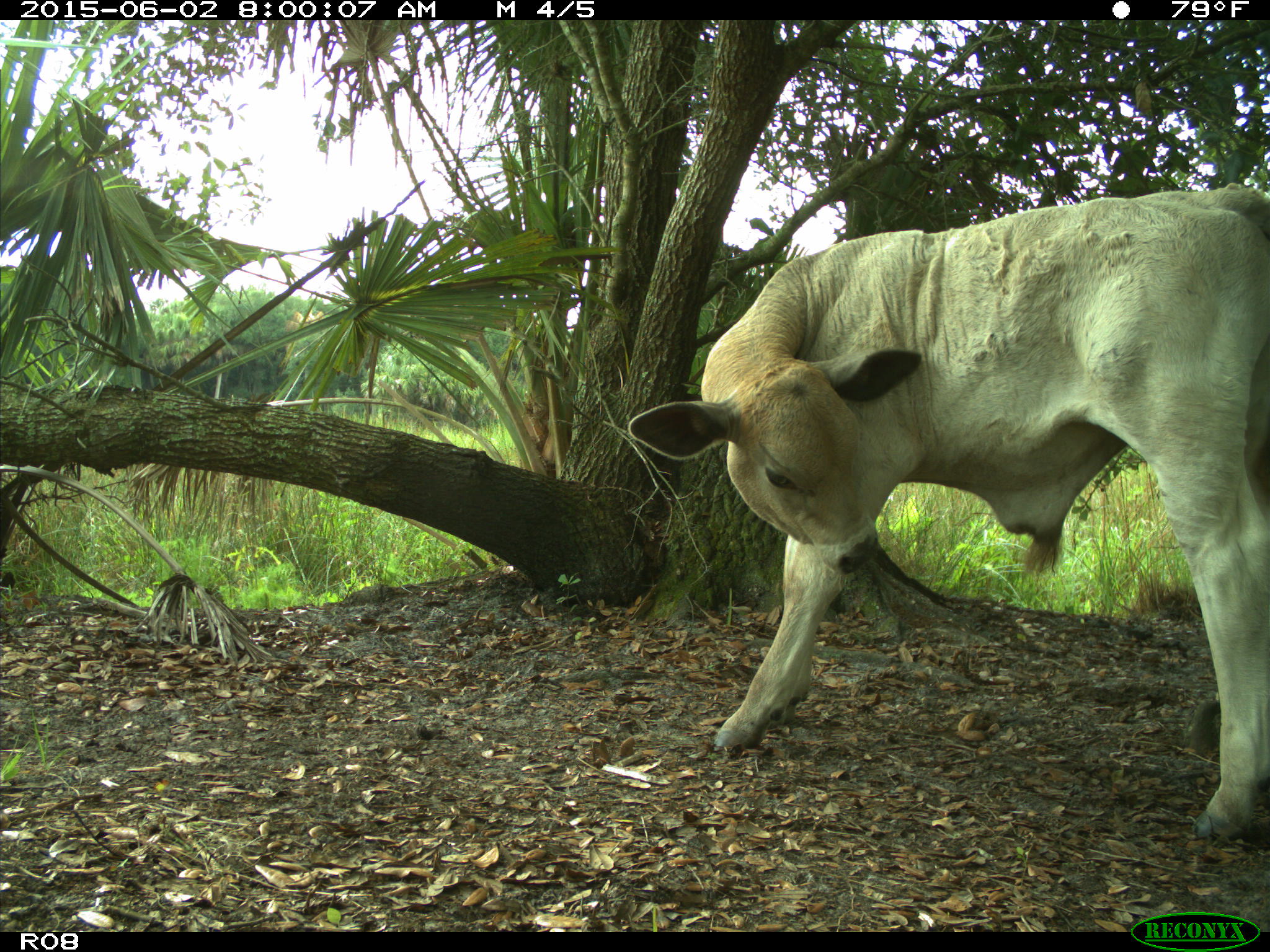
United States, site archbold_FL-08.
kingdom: Animalia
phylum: Chordata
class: Mammalia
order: Artiodactyla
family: Bovidae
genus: Bos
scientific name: Bos taurus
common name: domestic cow